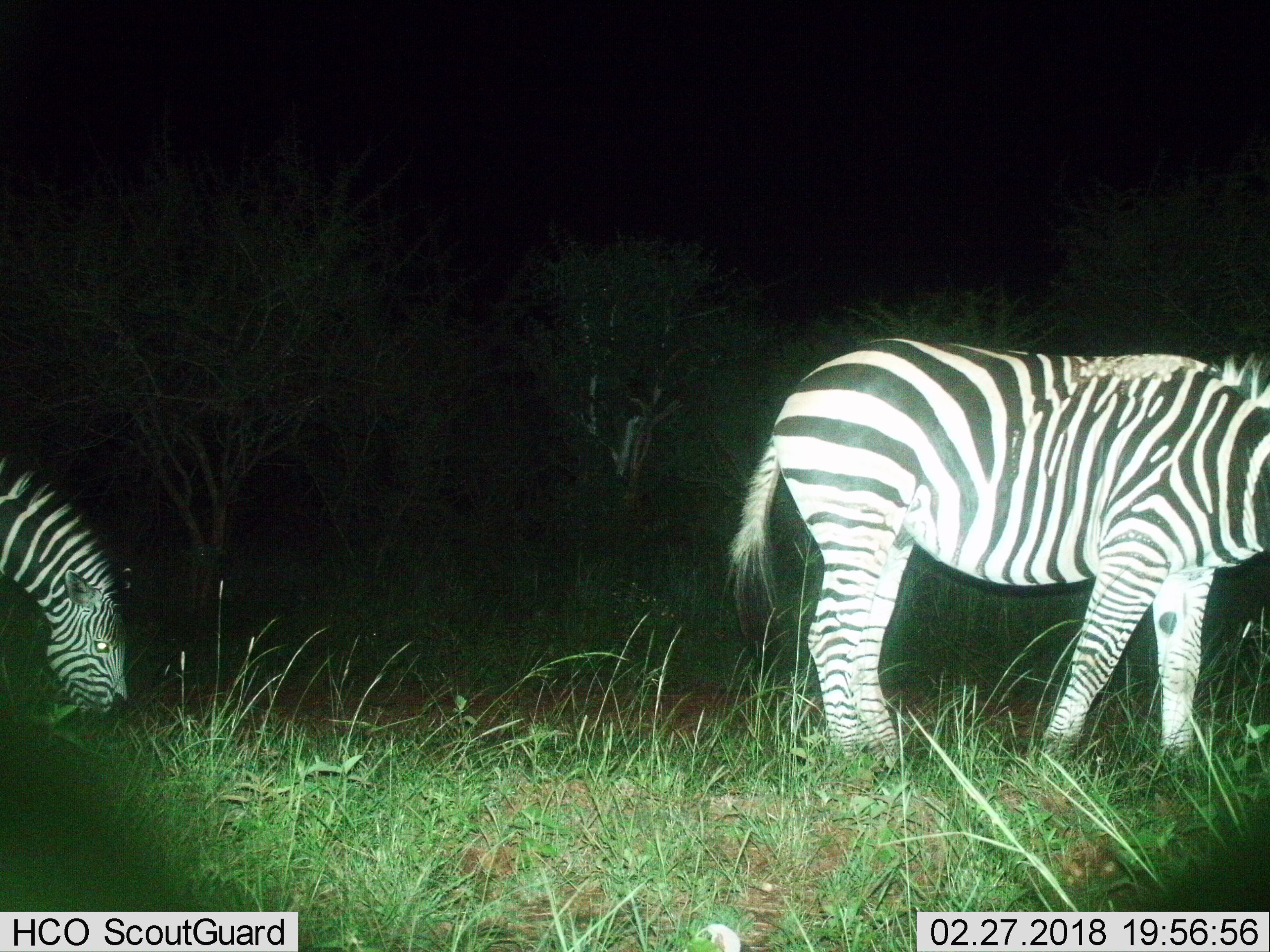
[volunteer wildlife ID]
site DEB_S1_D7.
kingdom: Animalia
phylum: Chordata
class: Mammalia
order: Perissodactyla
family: Equidae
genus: Equus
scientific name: Equus quagga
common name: plains zebra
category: zebraplains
Zebraplains (plains zebra) (Equus quagga), count 2. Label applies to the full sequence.